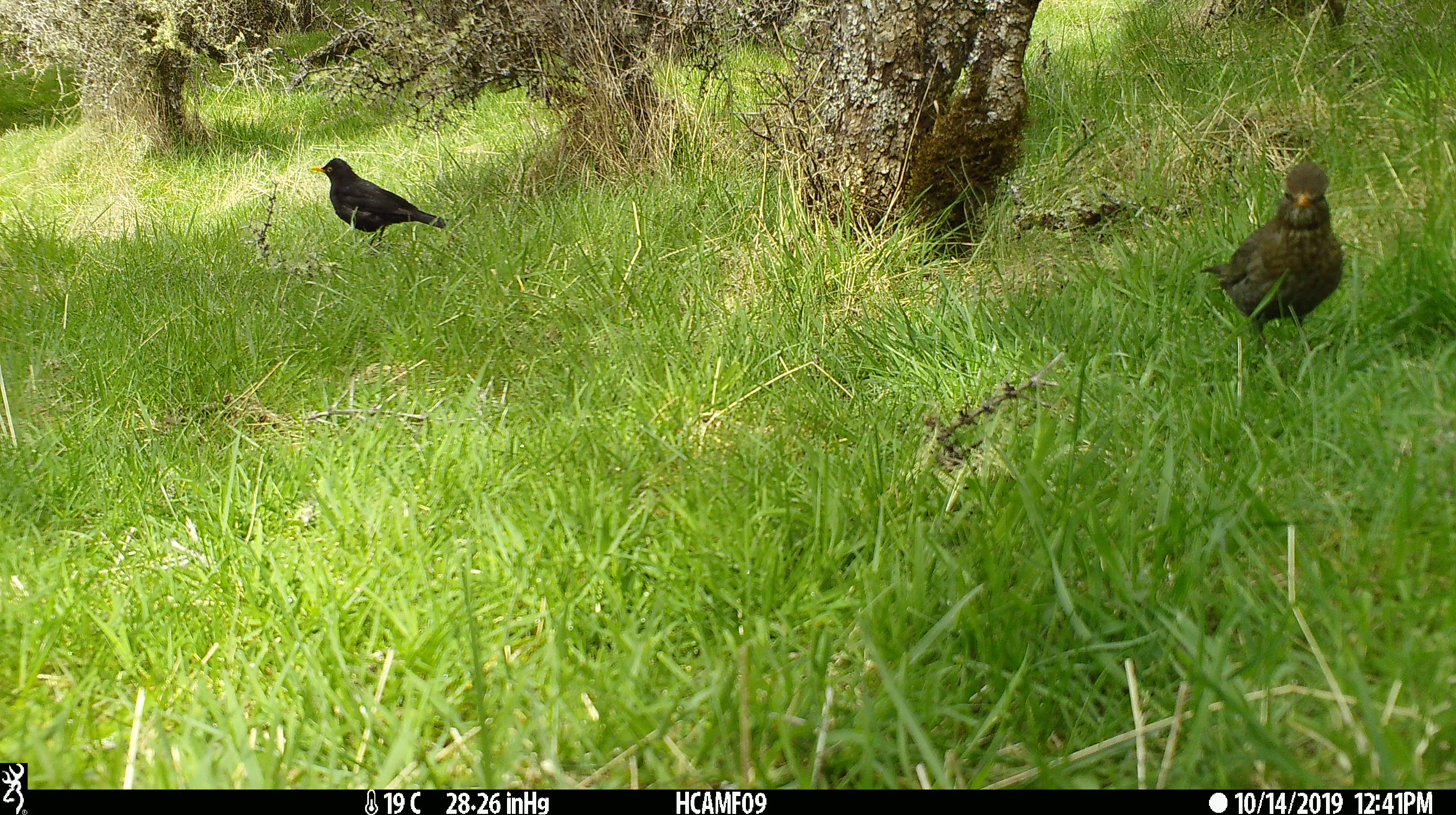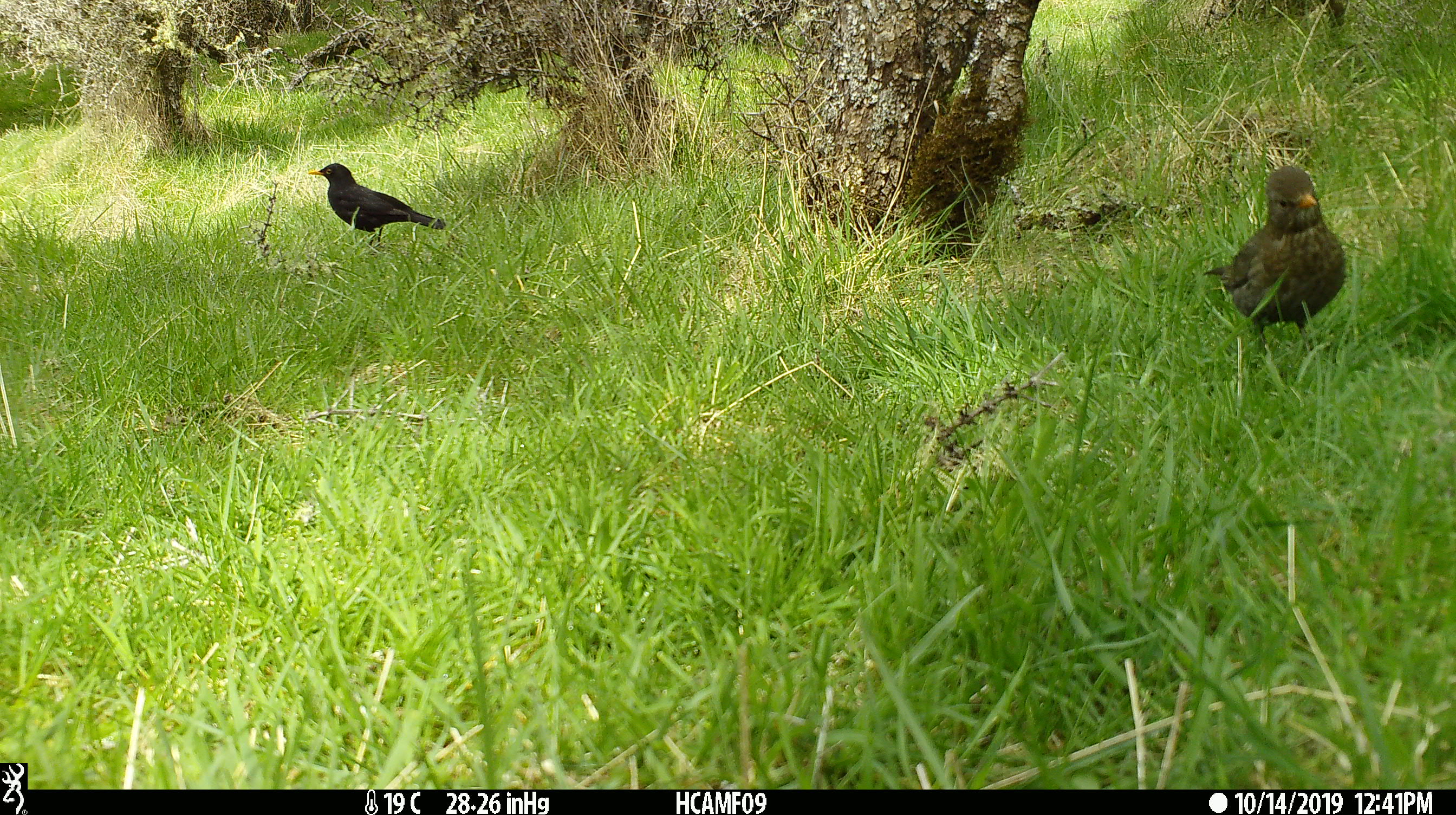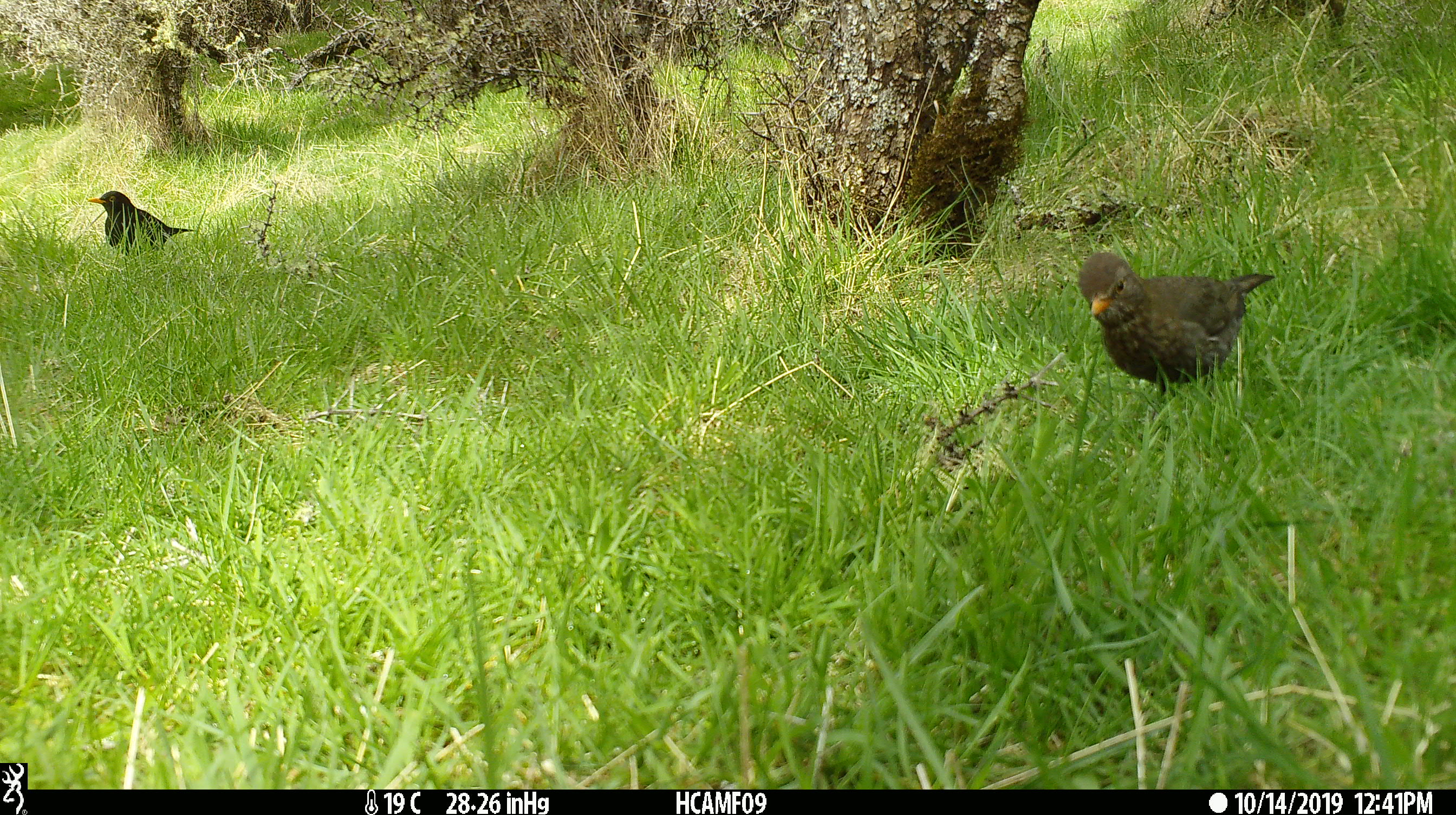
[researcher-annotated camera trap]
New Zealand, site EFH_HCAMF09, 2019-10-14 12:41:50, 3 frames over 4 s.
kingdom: Animalia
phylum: Chordata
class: Aves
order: Passeriformes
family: Turdidae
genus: Turdus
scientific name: Turdus merula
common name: eurasian blackbird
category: blackbird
Blackbird (eurasian blackbird) (Turdus merula).